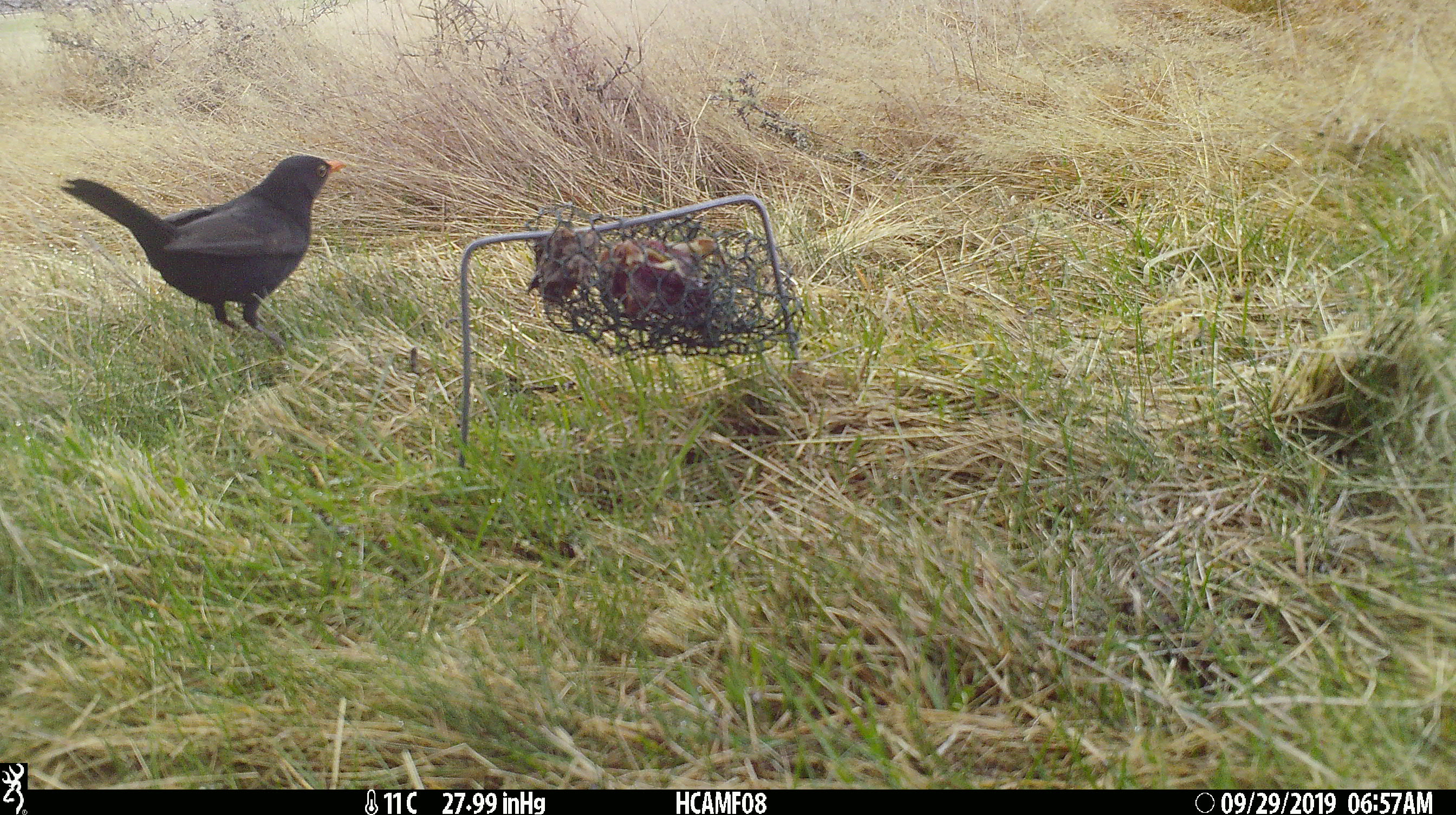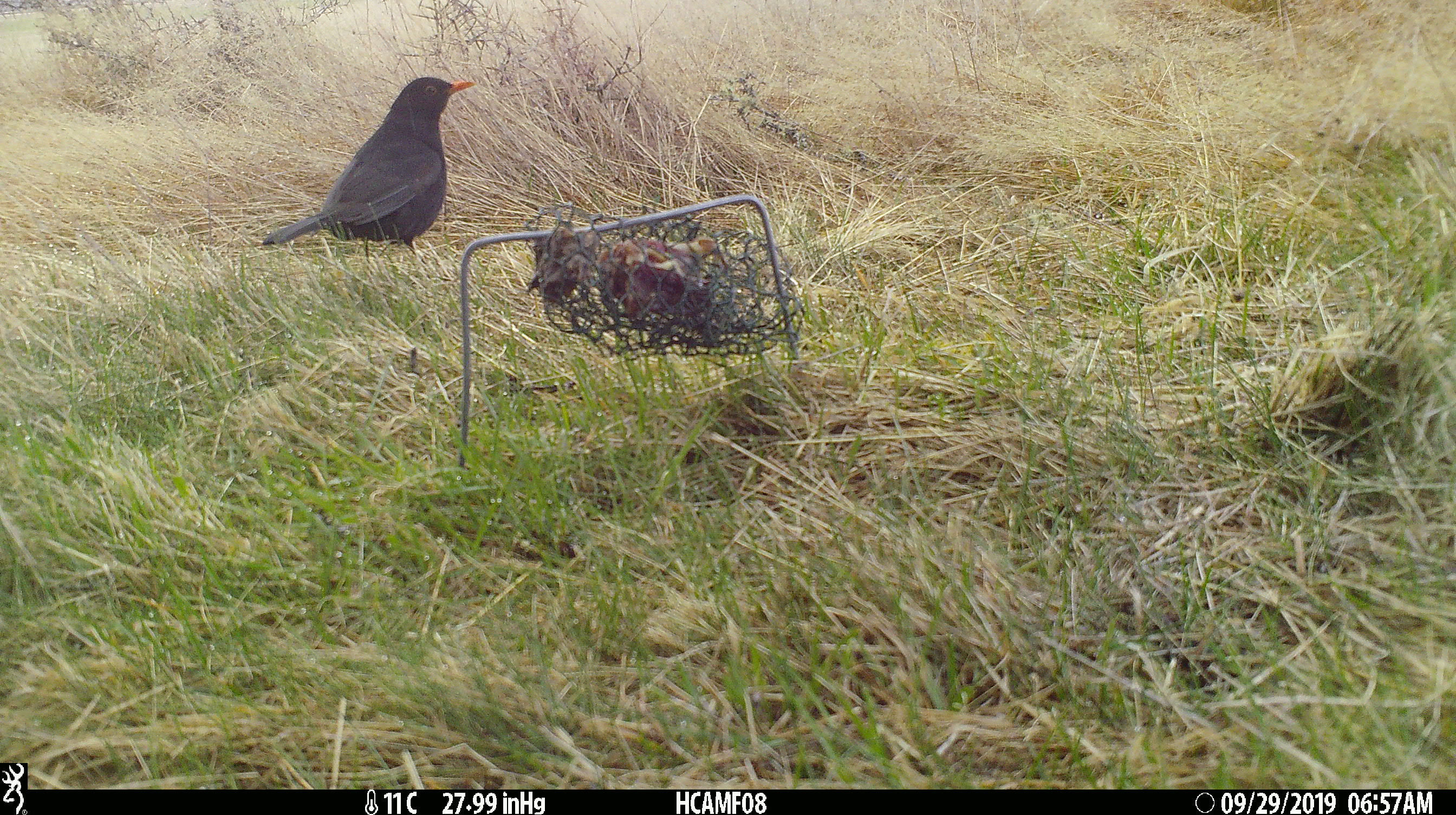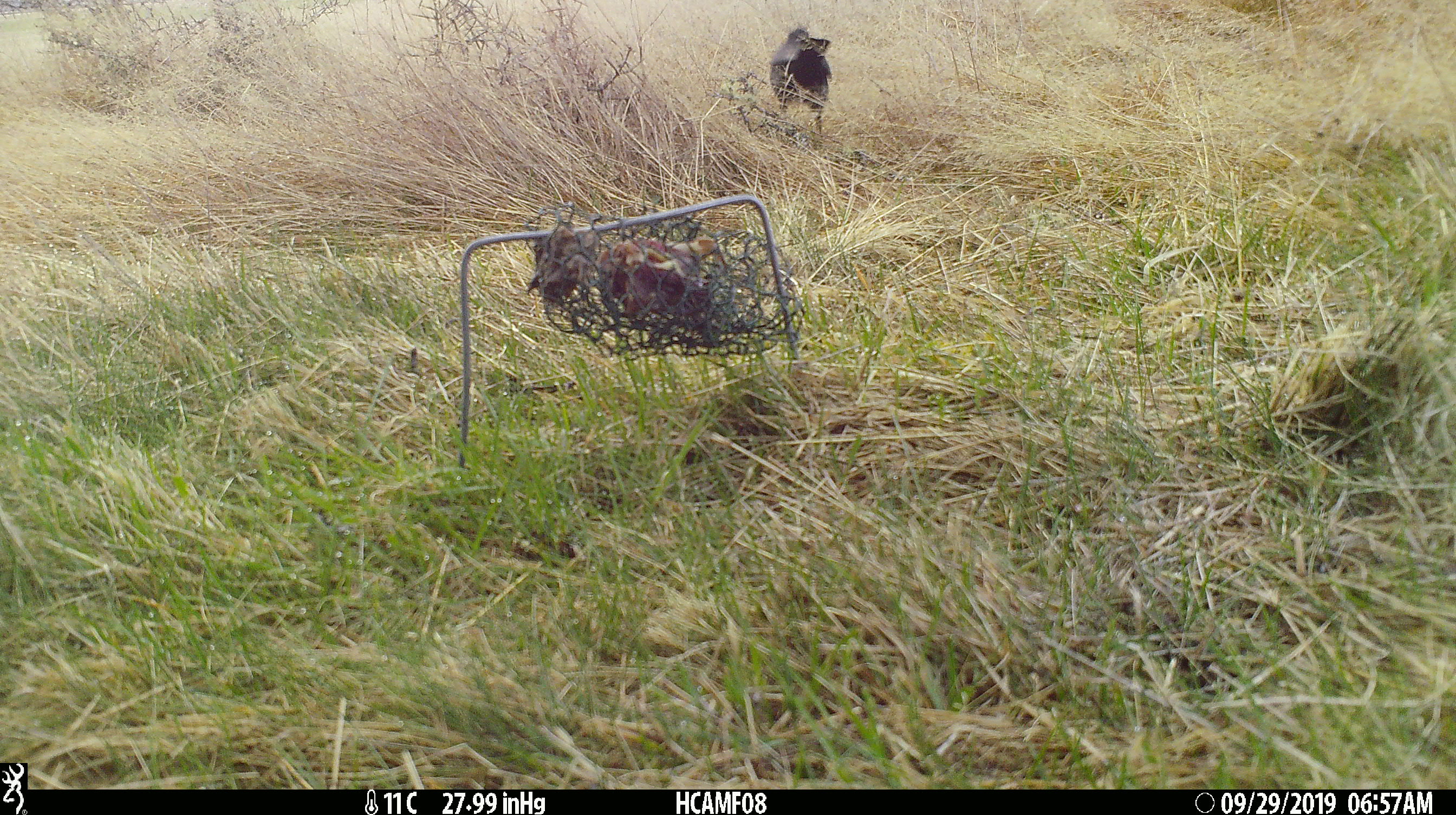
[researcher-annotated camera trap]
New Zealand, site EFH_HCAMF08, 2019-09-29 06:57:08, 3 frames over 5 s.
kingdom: Animalia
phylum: Chordata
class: Aves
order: Passeriformes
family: Turdidae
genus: Turdus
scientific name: Turdus merula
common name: eurasian blackbird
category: blackbird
Blackbird (eurasian blackbird) (Turdus merula).